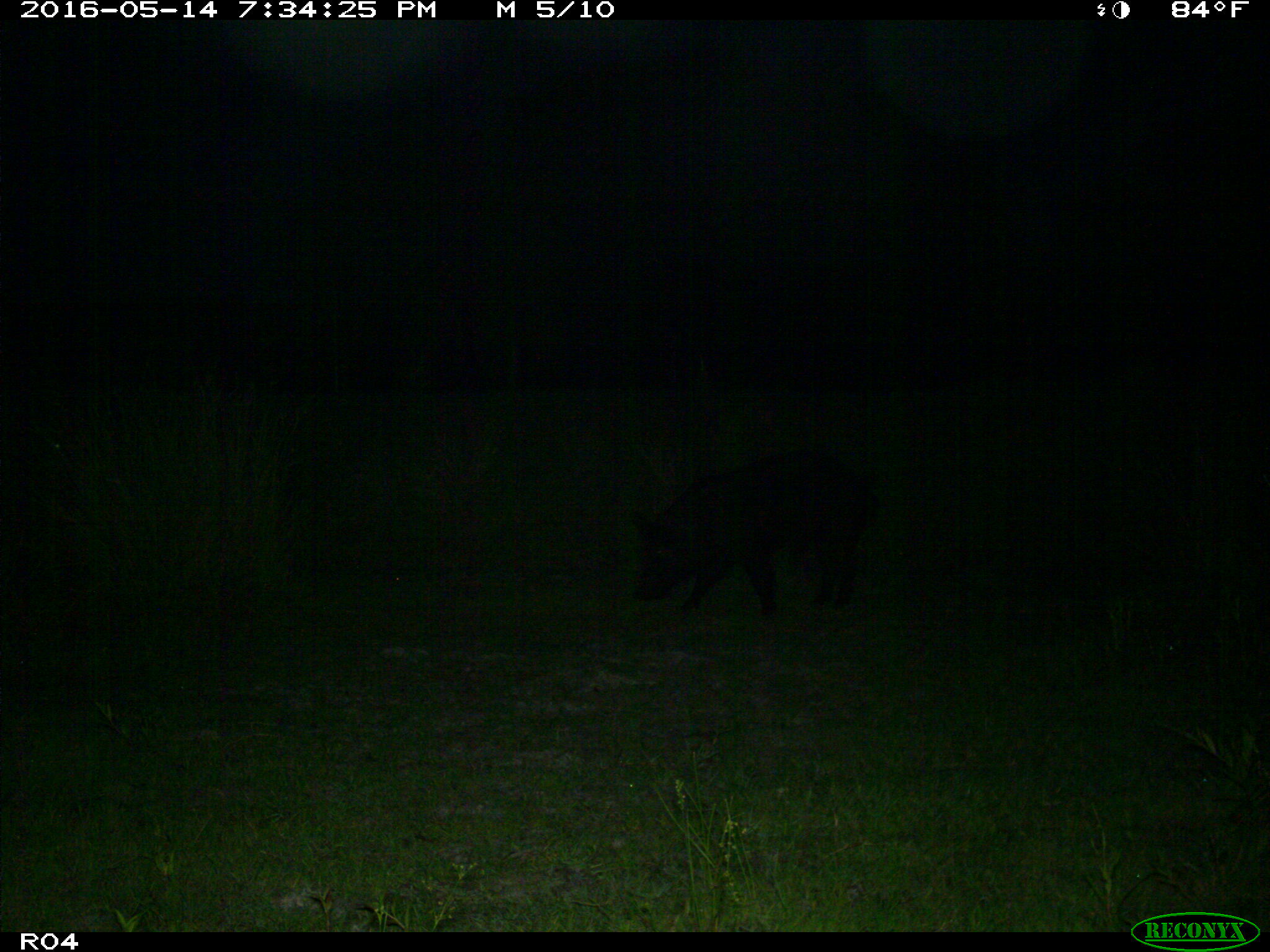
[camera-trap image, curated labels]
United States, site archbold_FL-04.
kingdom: Animalia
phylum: Chordata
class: Mammalia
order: Artiodactyla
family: Suidae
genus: Sus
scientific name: Sus scrofa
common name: wild boar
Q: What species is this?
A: Sus scrofa (wild boar).